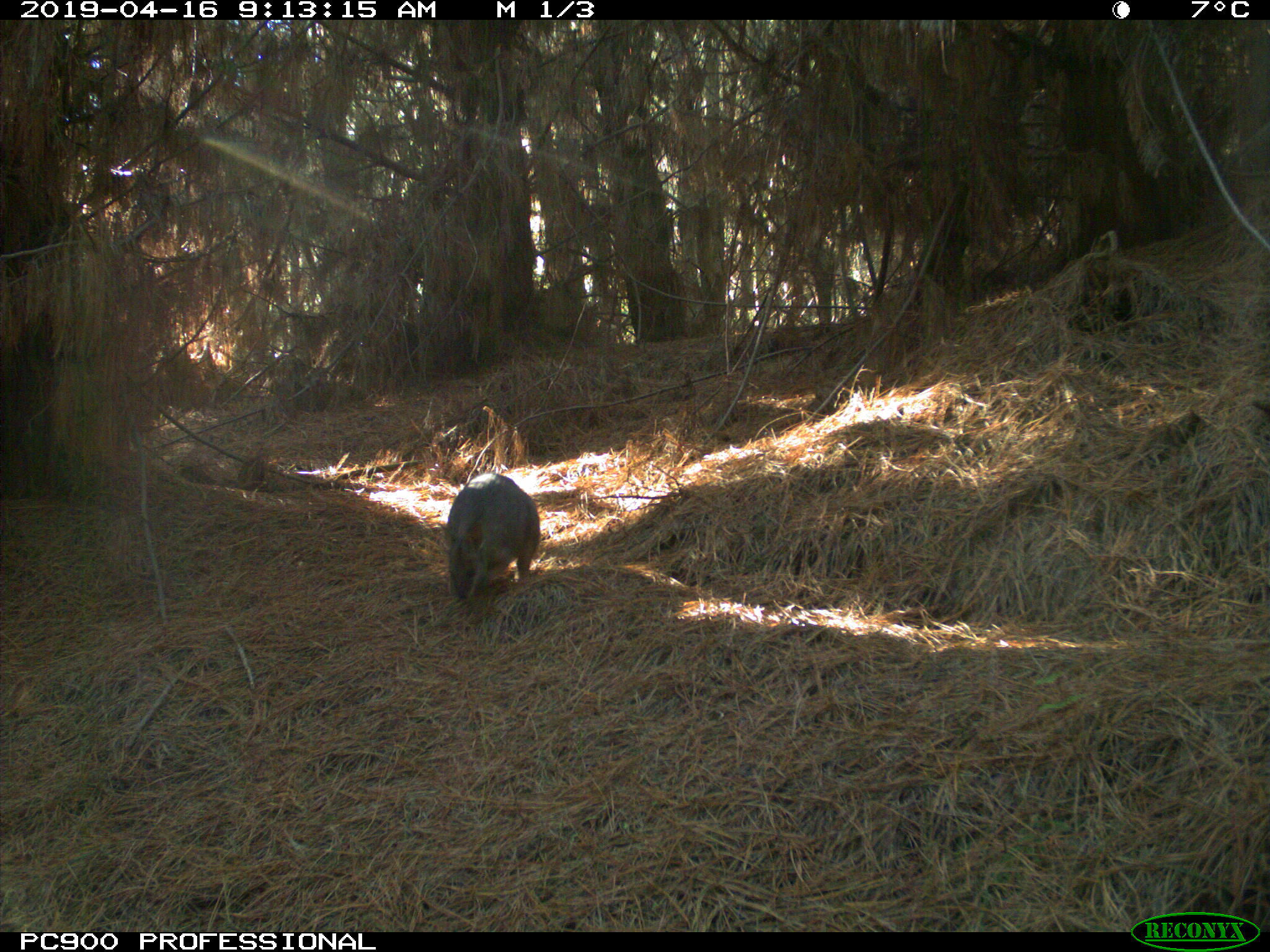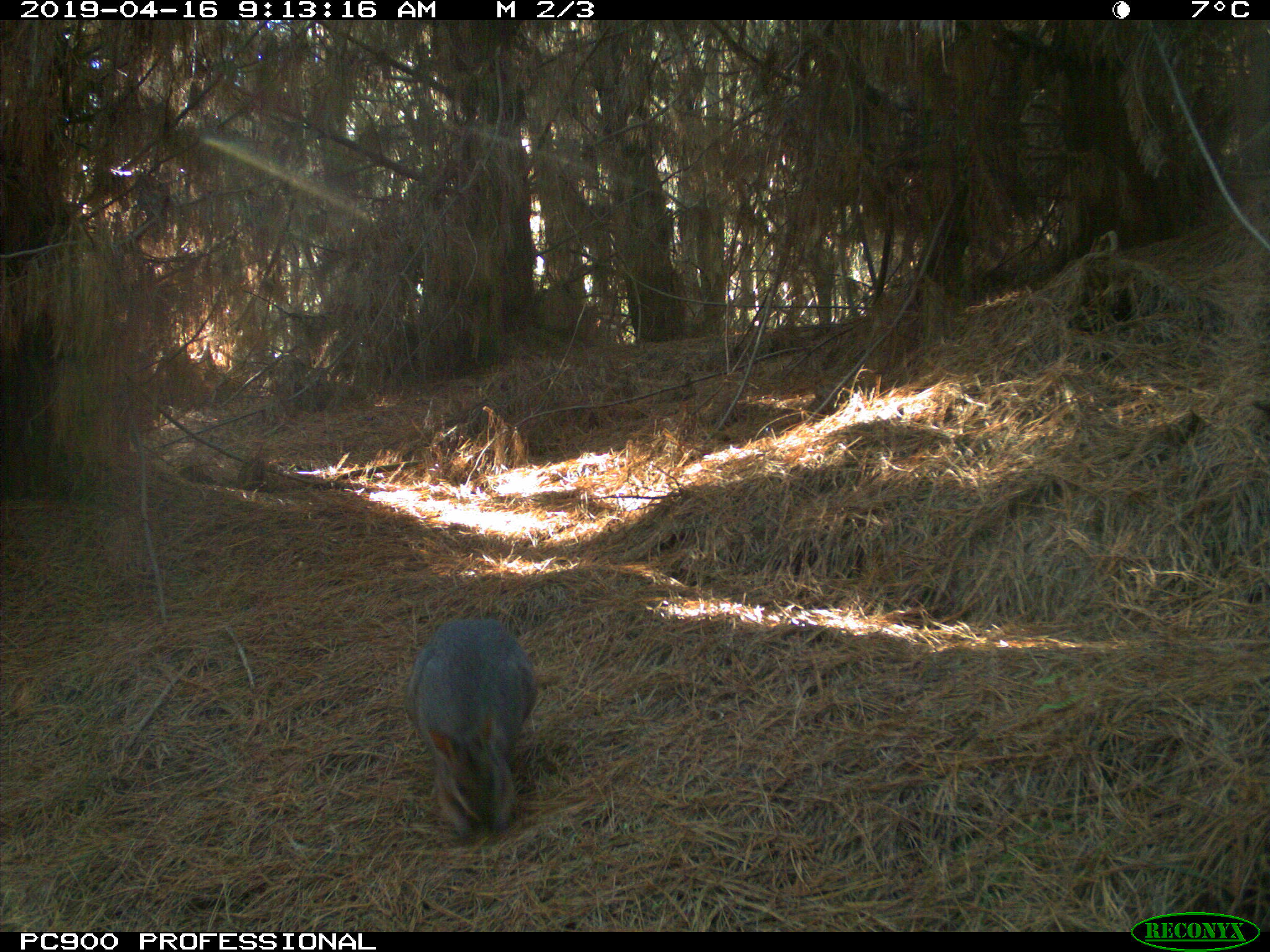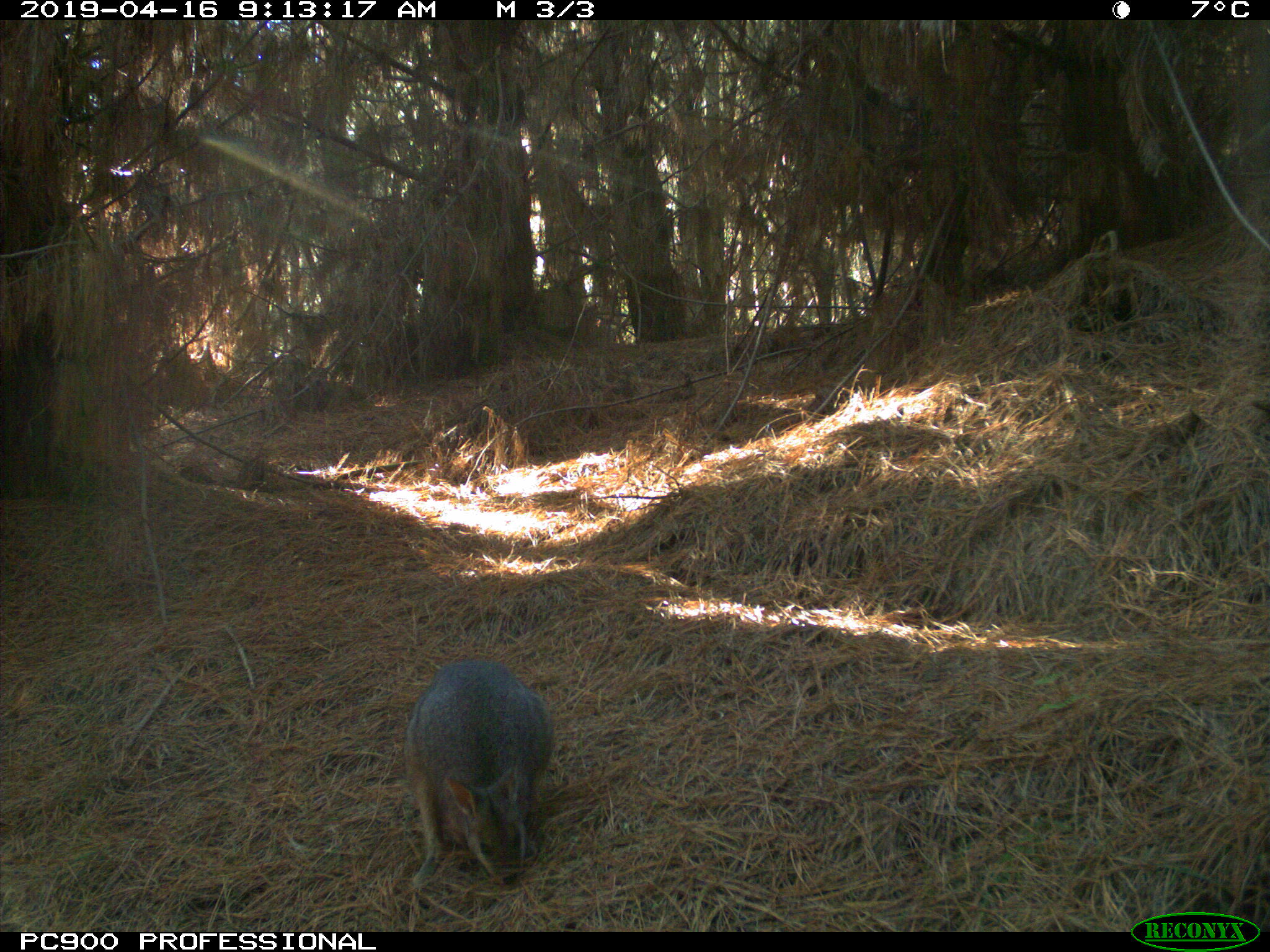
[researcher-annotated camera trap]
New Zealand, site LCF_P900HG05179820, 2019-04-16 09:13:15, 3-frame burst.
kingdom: Animalia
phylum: Chordata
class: Mammalia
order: Diprotodontia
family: Macropodidae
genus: Notamacropus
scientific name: Notamacropus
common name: wallaby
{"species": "wallaby (Notamacropus)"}